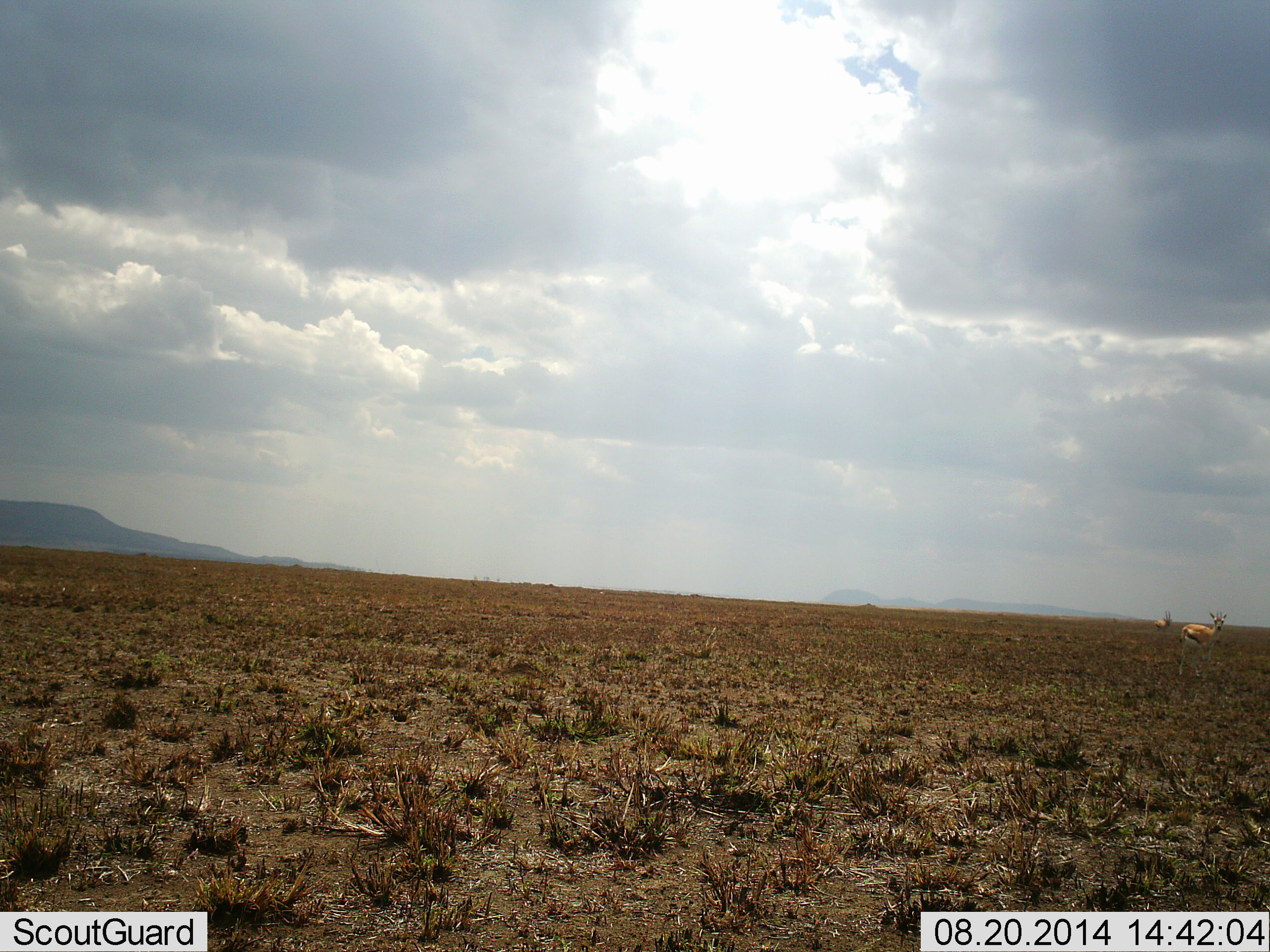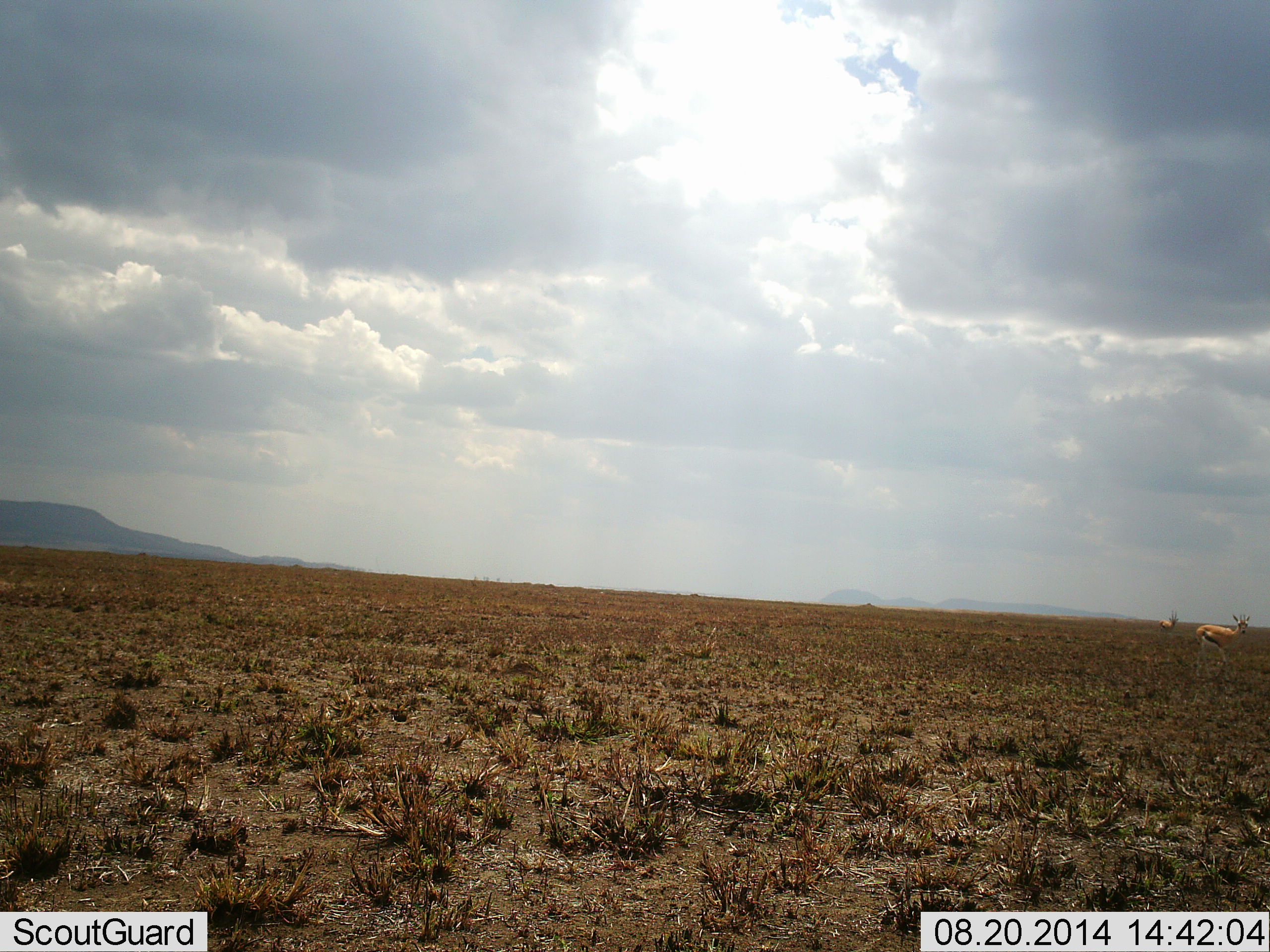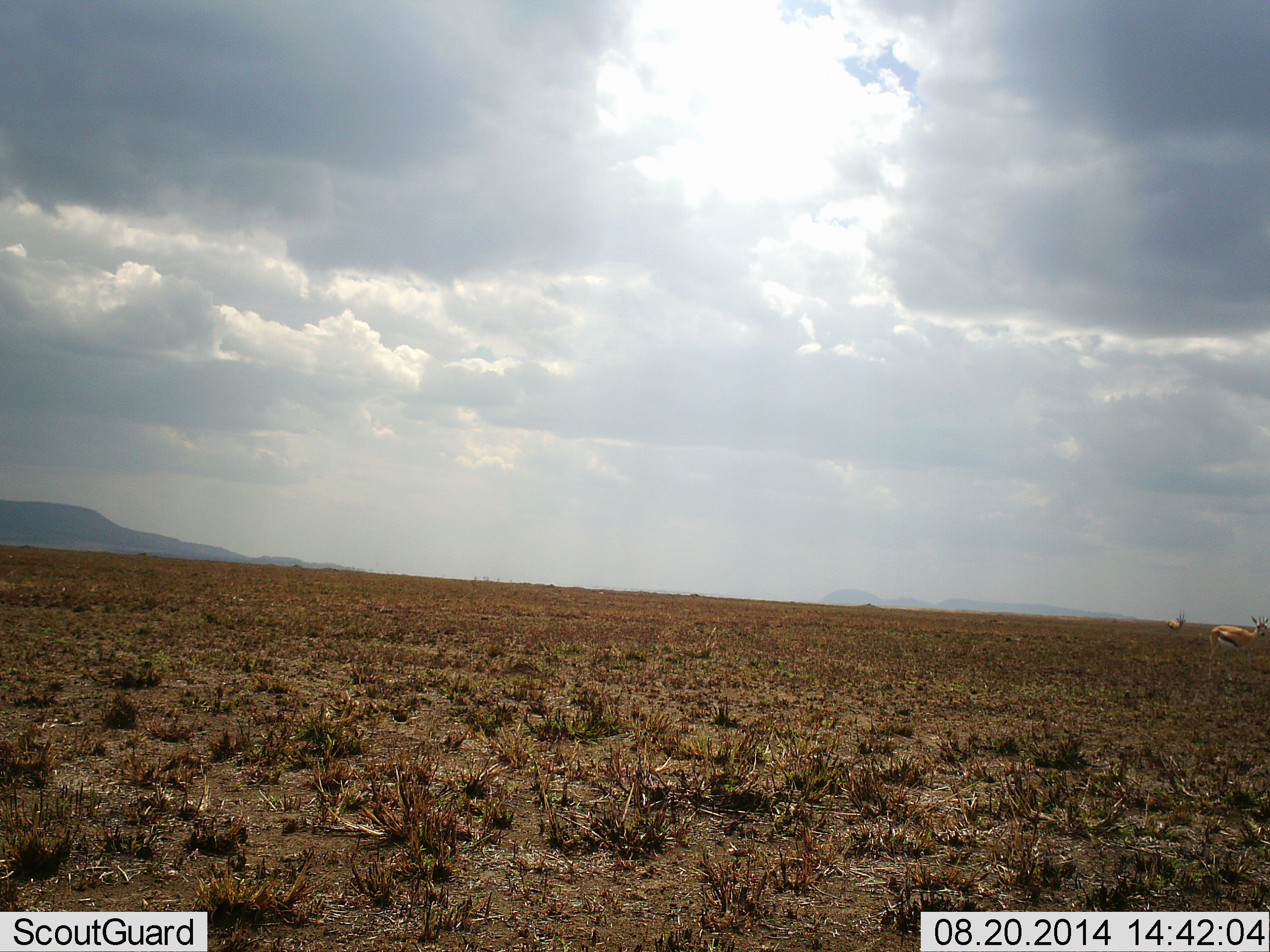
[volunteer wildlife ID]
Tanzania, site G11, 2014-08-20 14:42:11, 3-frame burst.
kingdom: Animalia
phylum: Chordata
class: Mammalia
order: Artiodactyla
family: Bovidae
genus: Eudorcas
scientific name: Eudorcas thomsonii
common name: thomson's gazelle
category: gazellethomsons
Gazellethomsons (thomson's gazelle) (Eudorcas thomsonii), count 2. Behavior (volunteer vote fractions): standing 10%, resting 0%, moving 100%, interacting 0%. Young present (vote fraction): 0%. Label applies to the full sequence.